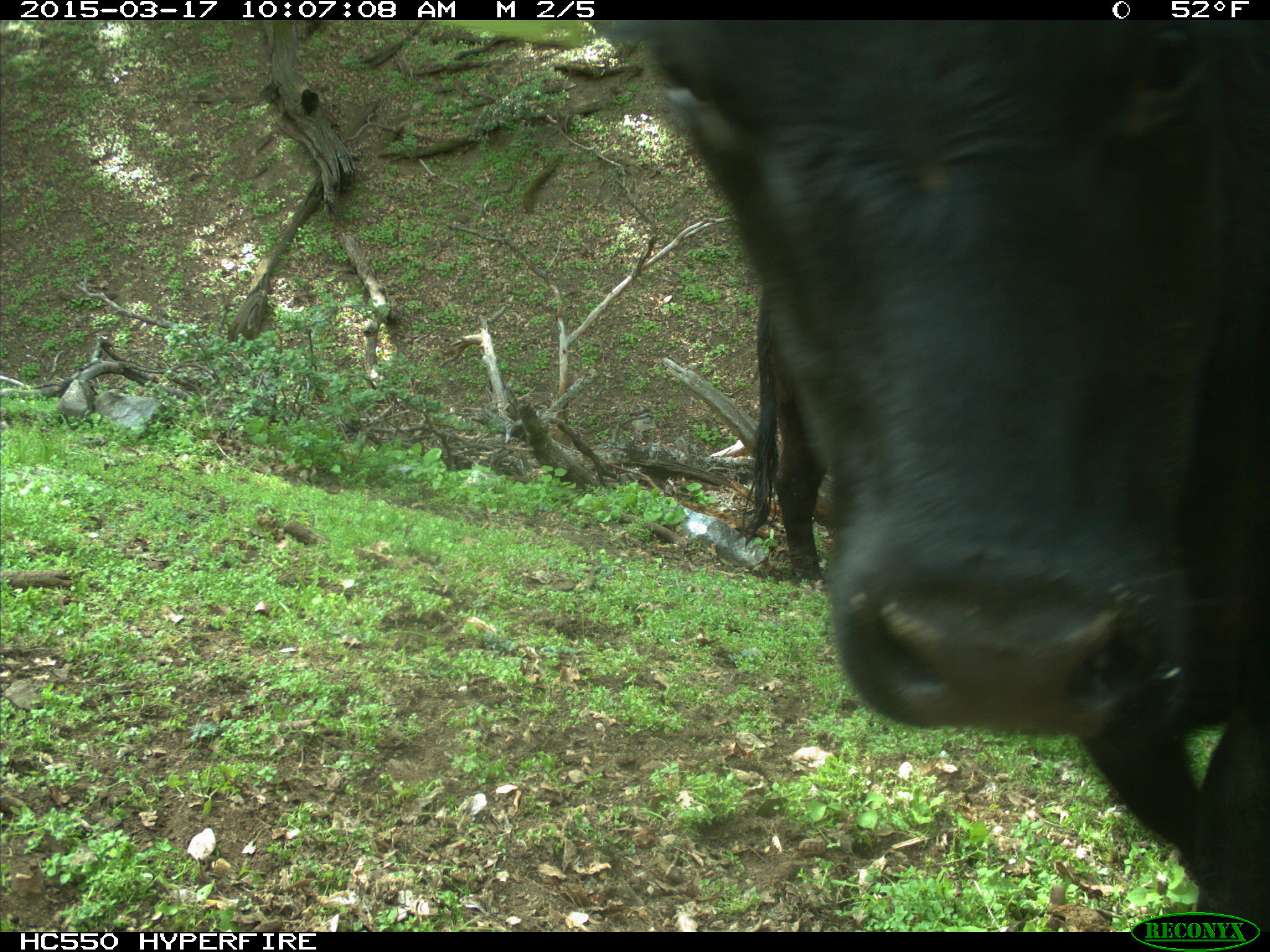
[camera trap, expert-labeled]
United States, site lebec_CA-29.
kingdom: Animalia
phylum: Chordata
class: Mammalia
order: Artiodactyla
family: Bovidae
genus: Bos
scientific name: Bos taurus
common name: domestic cow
Bos taurus (domestic cow).